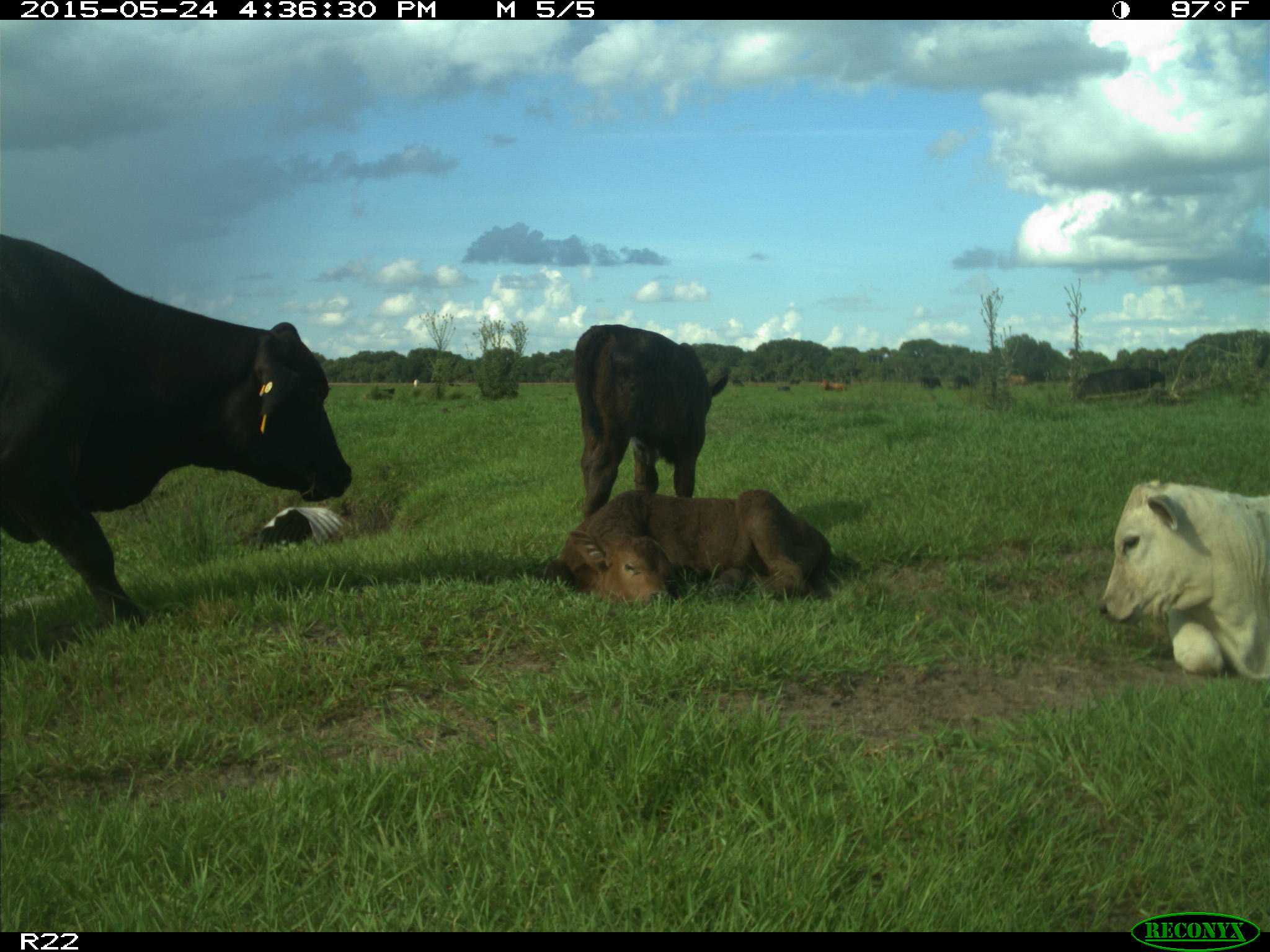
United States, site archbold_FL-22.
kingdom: Animalia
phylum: Chordata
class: Mammalia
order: Artiodactyla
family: Bovidae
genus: Bos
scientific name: Bos taurus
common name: domestic cow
Bos taurus (domestic cow).